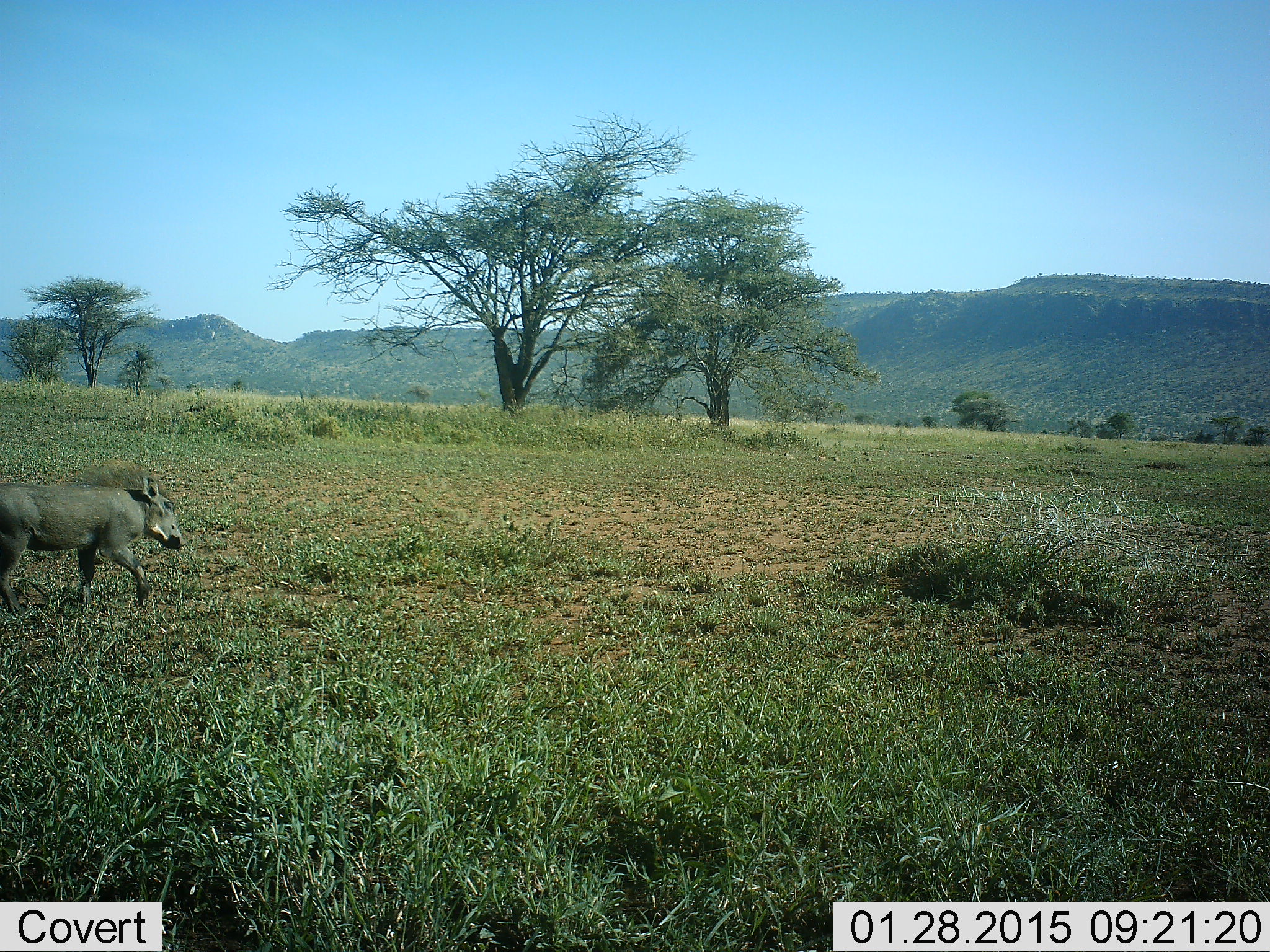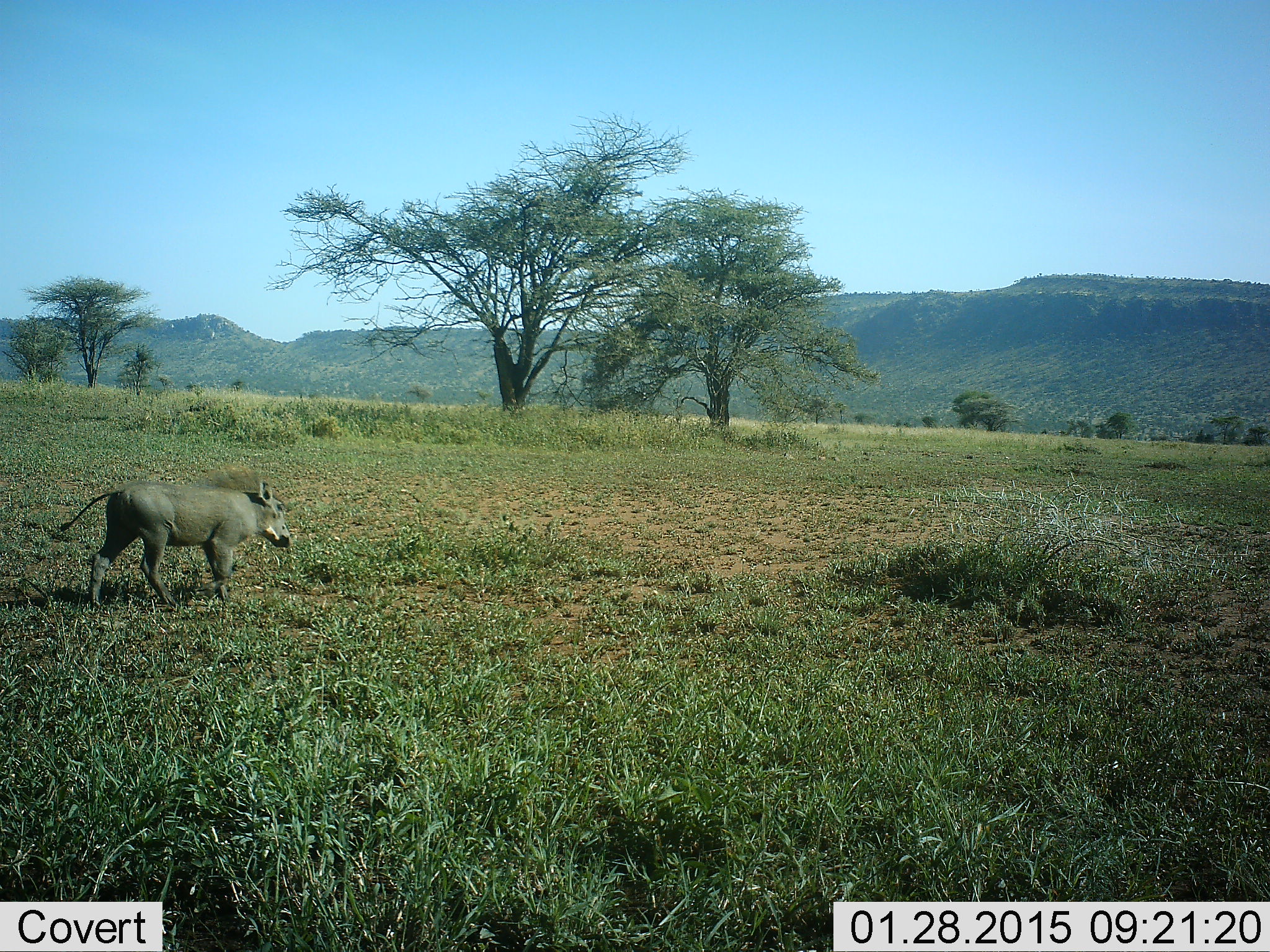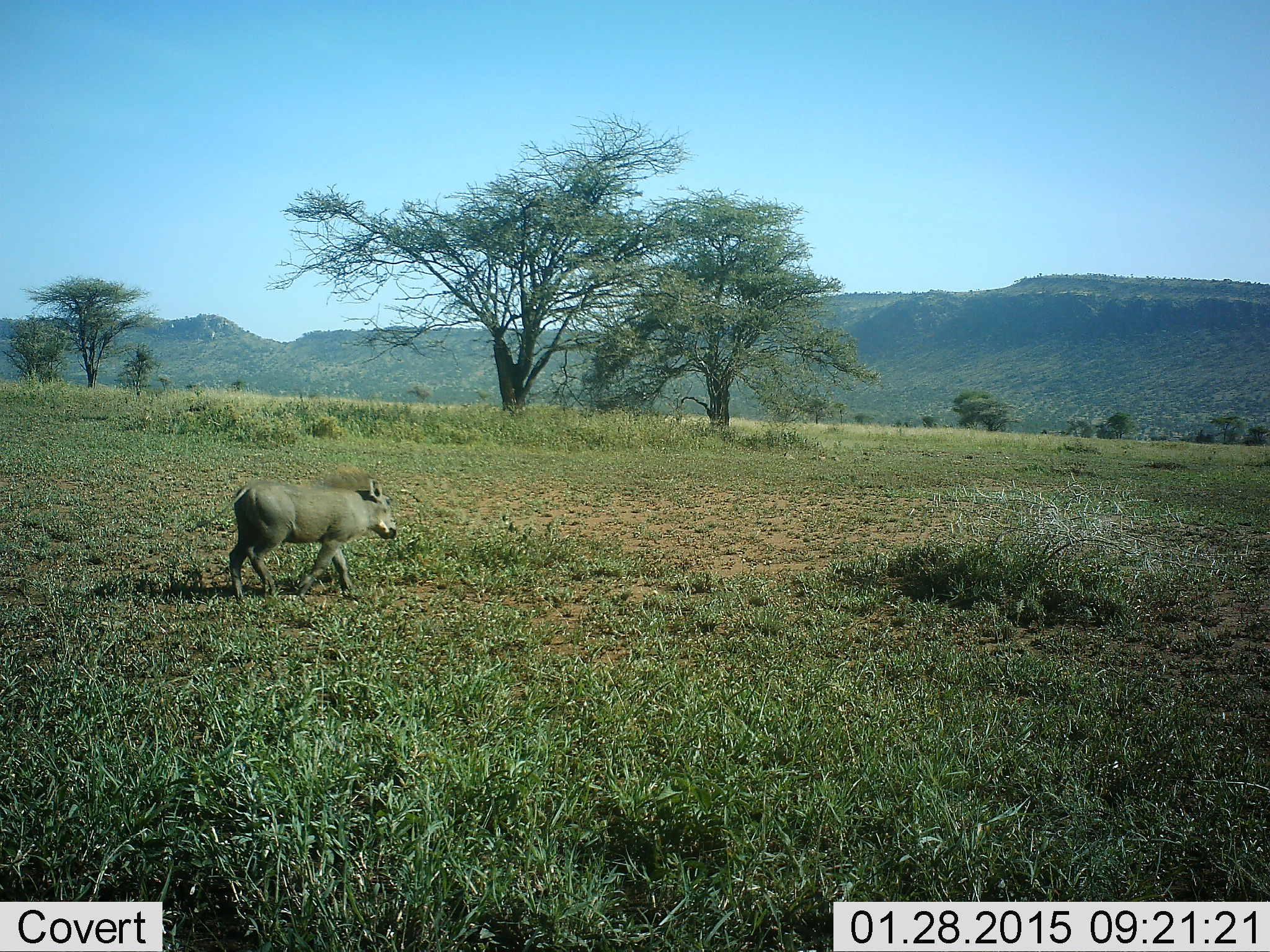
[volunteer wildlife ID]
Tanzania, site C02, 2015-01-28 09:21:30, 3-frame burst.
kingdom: Animalia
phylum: Chordata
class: Mammalia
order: Artiodactyla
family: Suidae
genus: Phacochoerus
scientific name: Phacochoerus africanus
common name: warthog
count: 1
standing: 0%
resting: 0%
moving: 100%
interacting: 0%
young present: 10%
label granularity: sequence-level